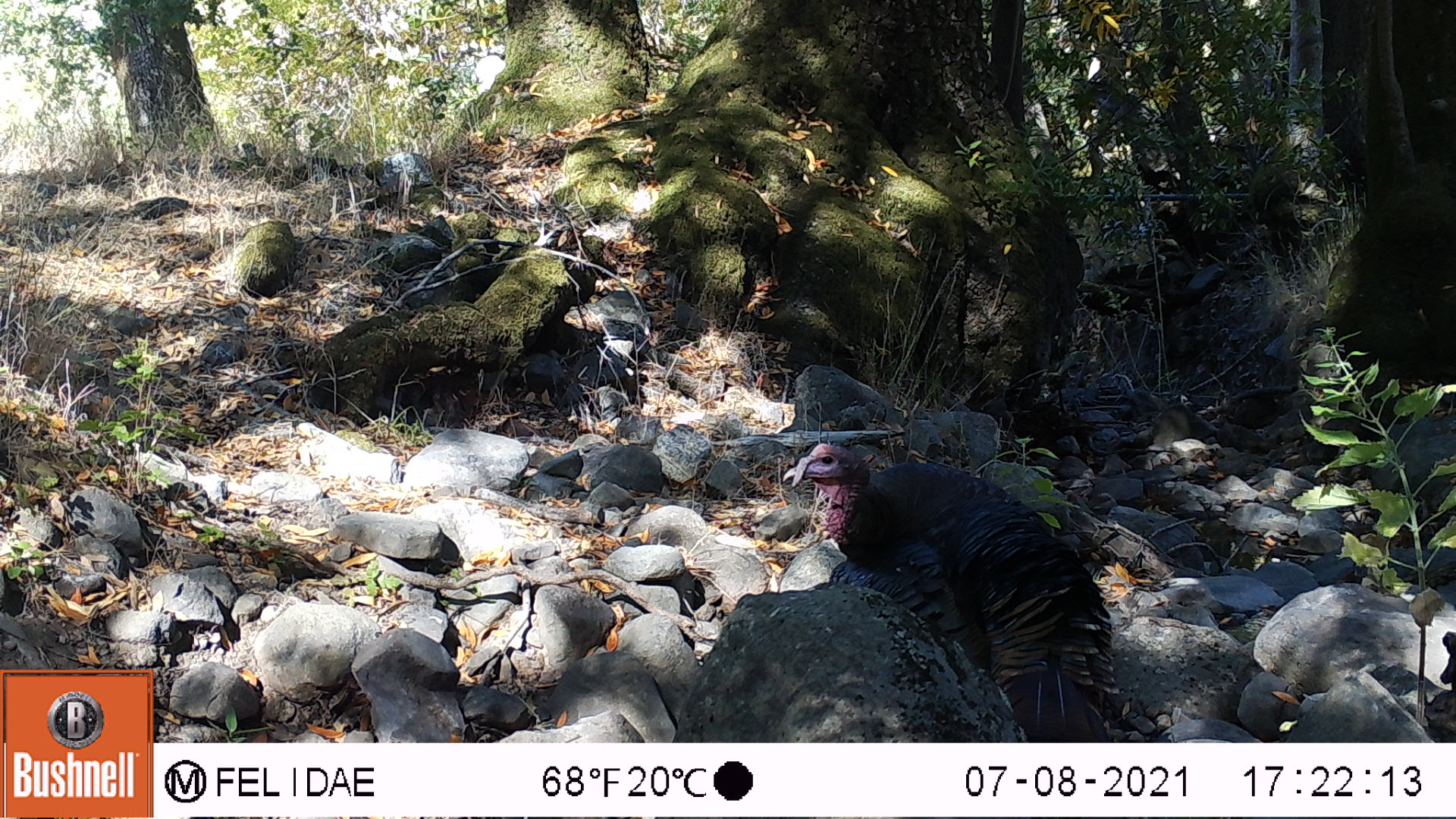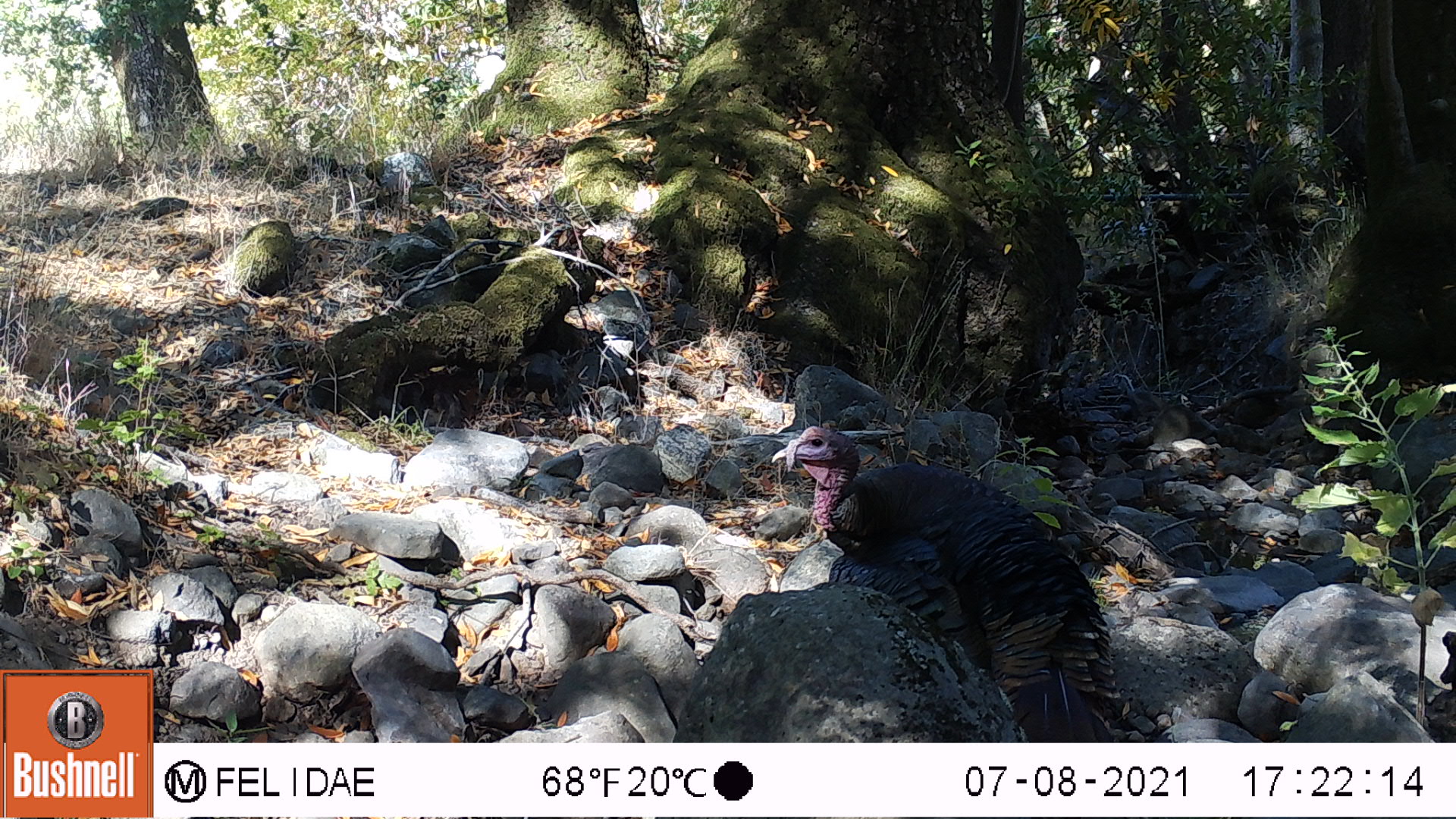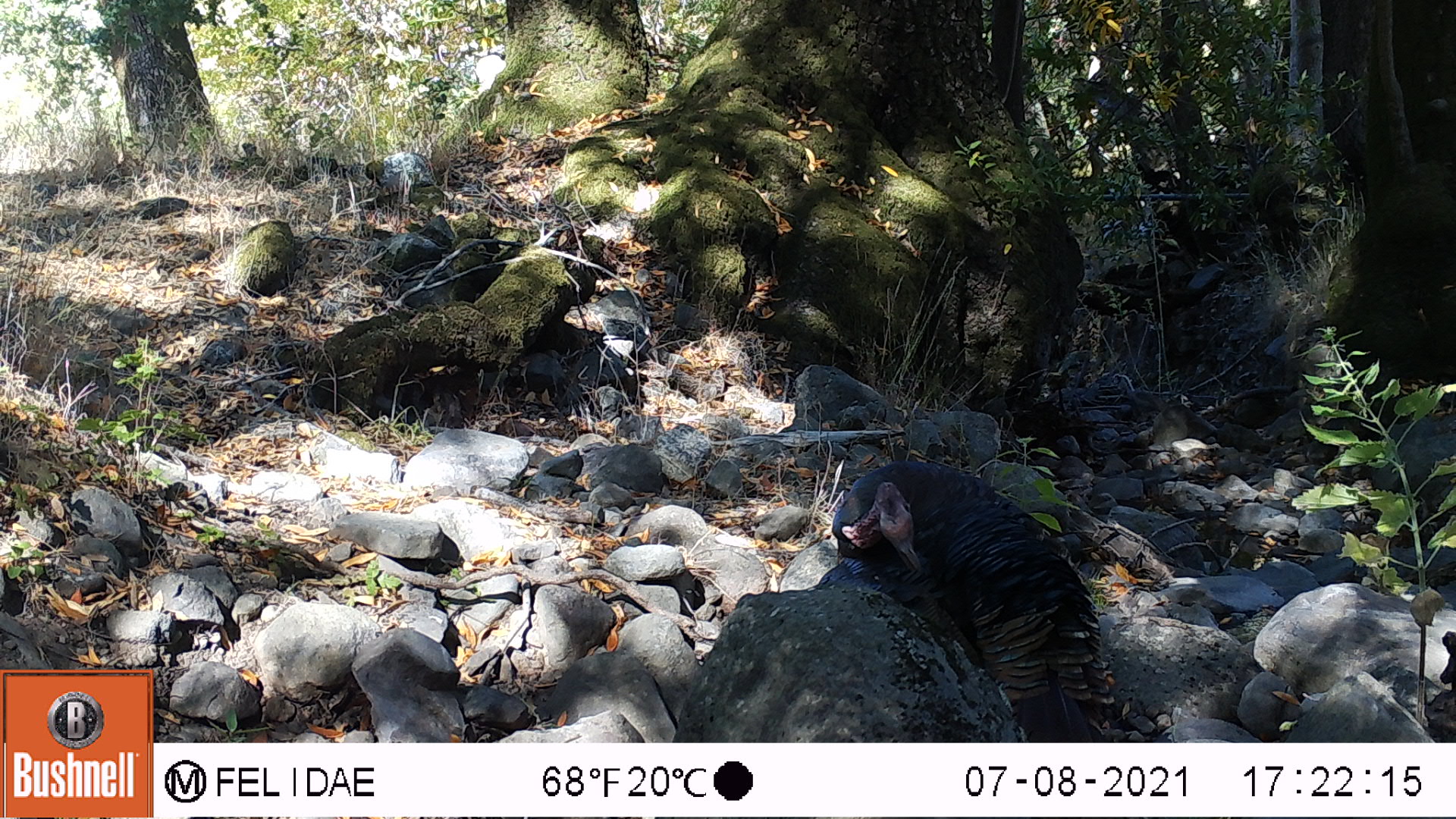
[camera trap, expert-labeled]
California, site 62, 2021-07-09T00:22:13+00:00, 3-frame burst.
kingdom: Animalia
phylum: Chordata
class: Aves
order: Galliformes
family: Phasianidae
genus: Meleagris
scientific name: Meleagris gallopavo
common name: turkey